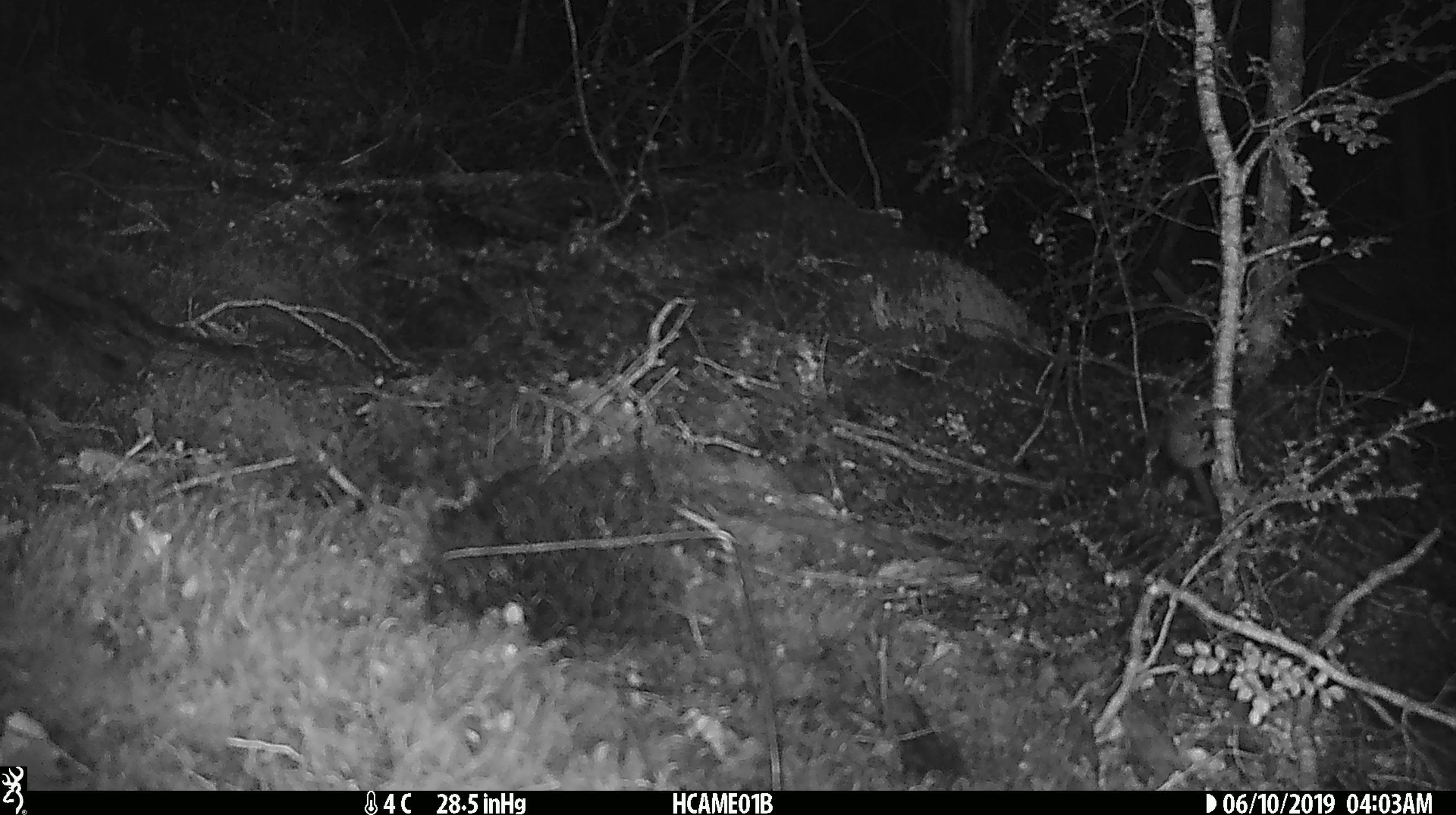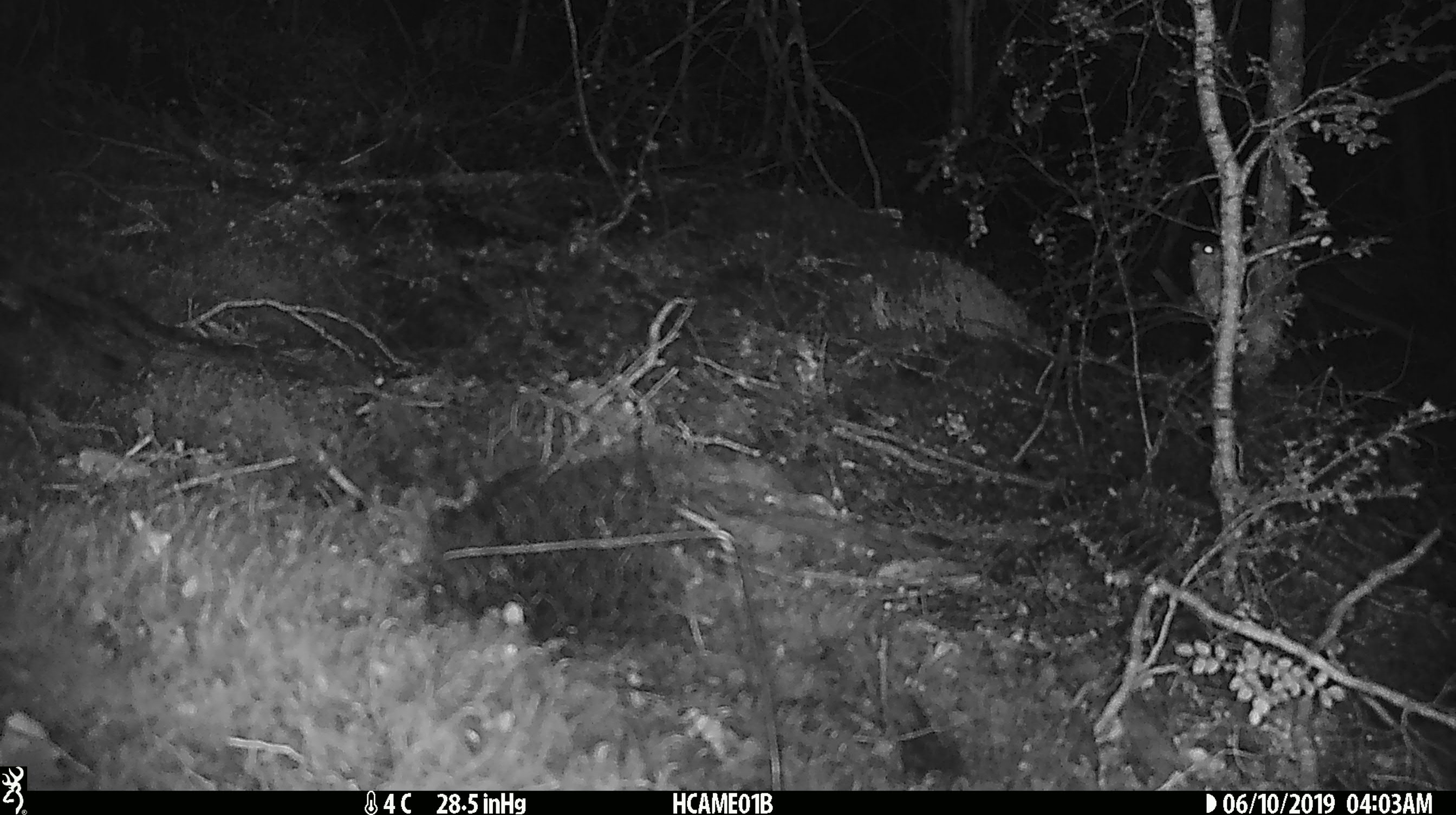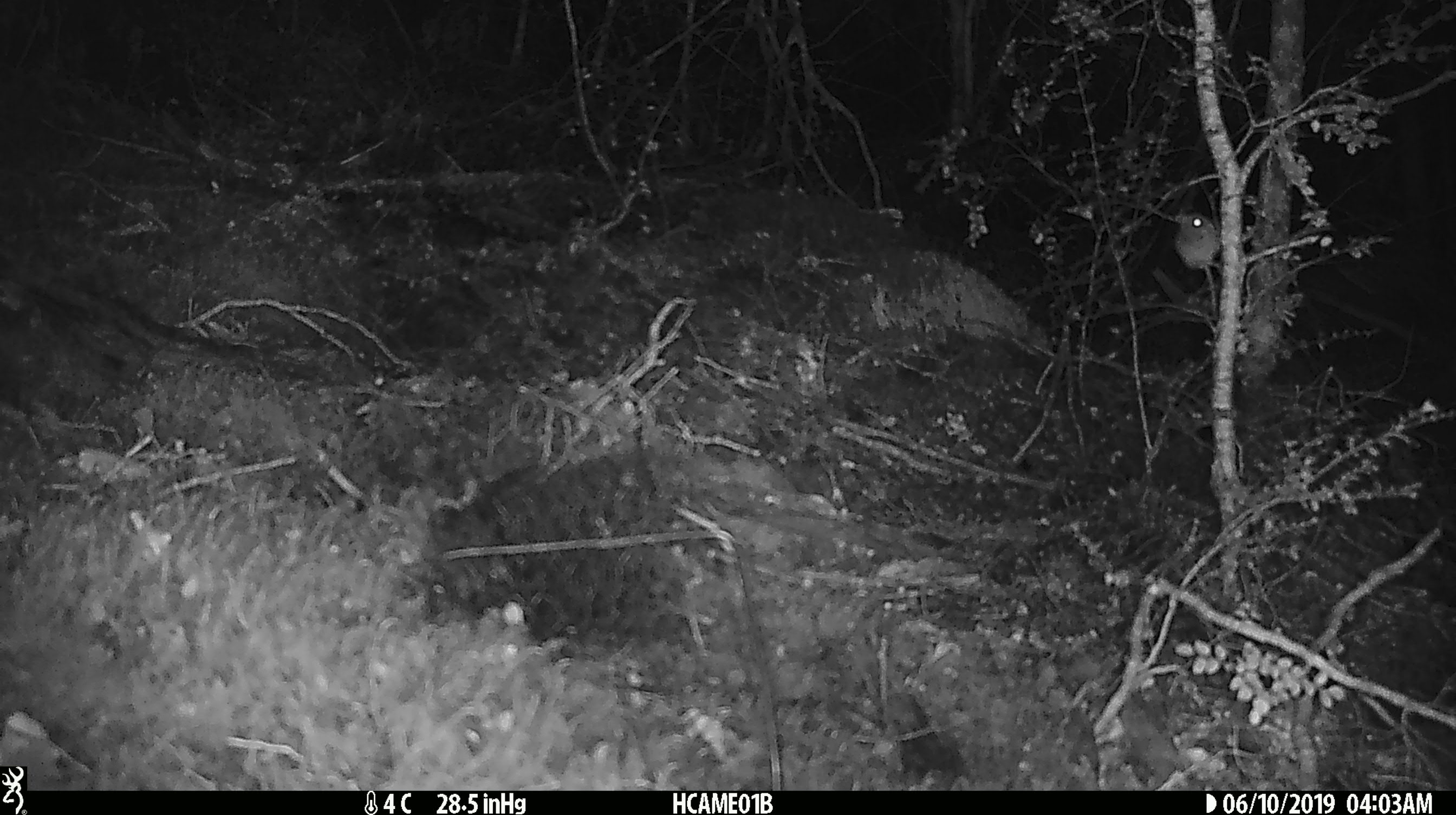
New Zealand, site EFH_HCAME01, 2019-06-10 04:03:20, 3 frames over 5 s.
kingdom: Animalia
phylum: Chordata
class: Mammalia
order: Rodentia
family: Muridae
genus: Mus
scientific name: Mus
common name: mouse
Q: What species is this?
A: Mouse (Mus).